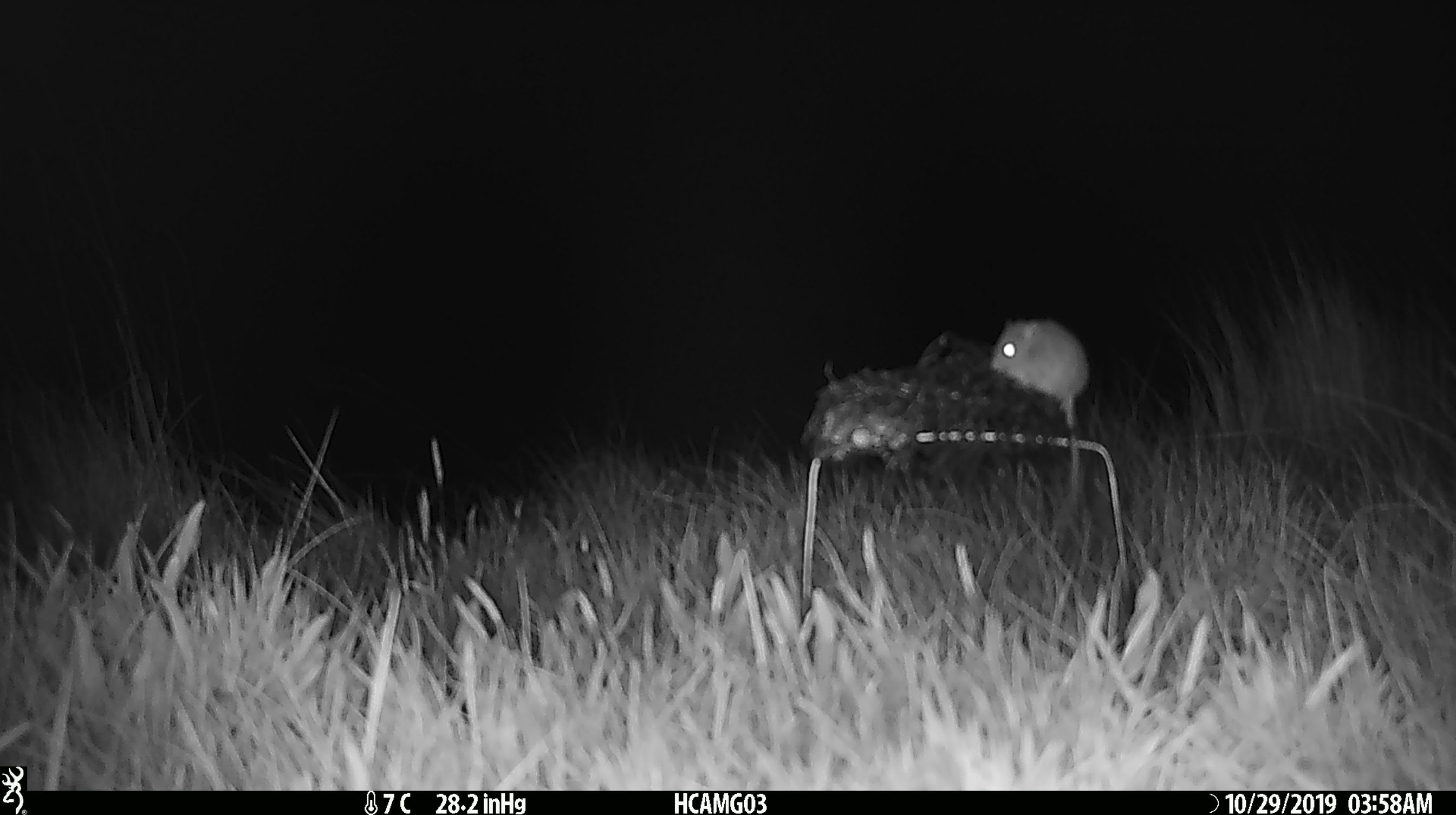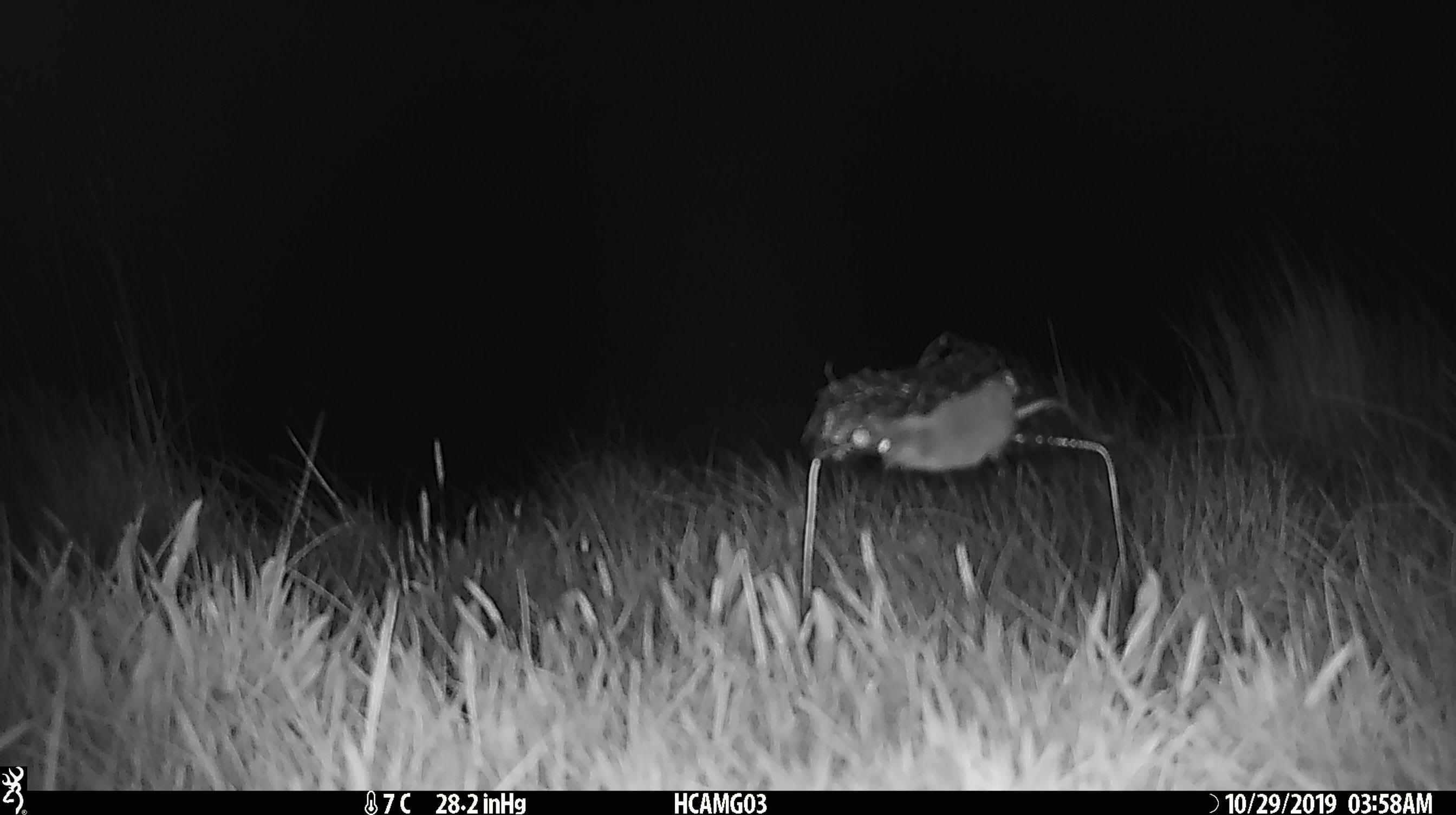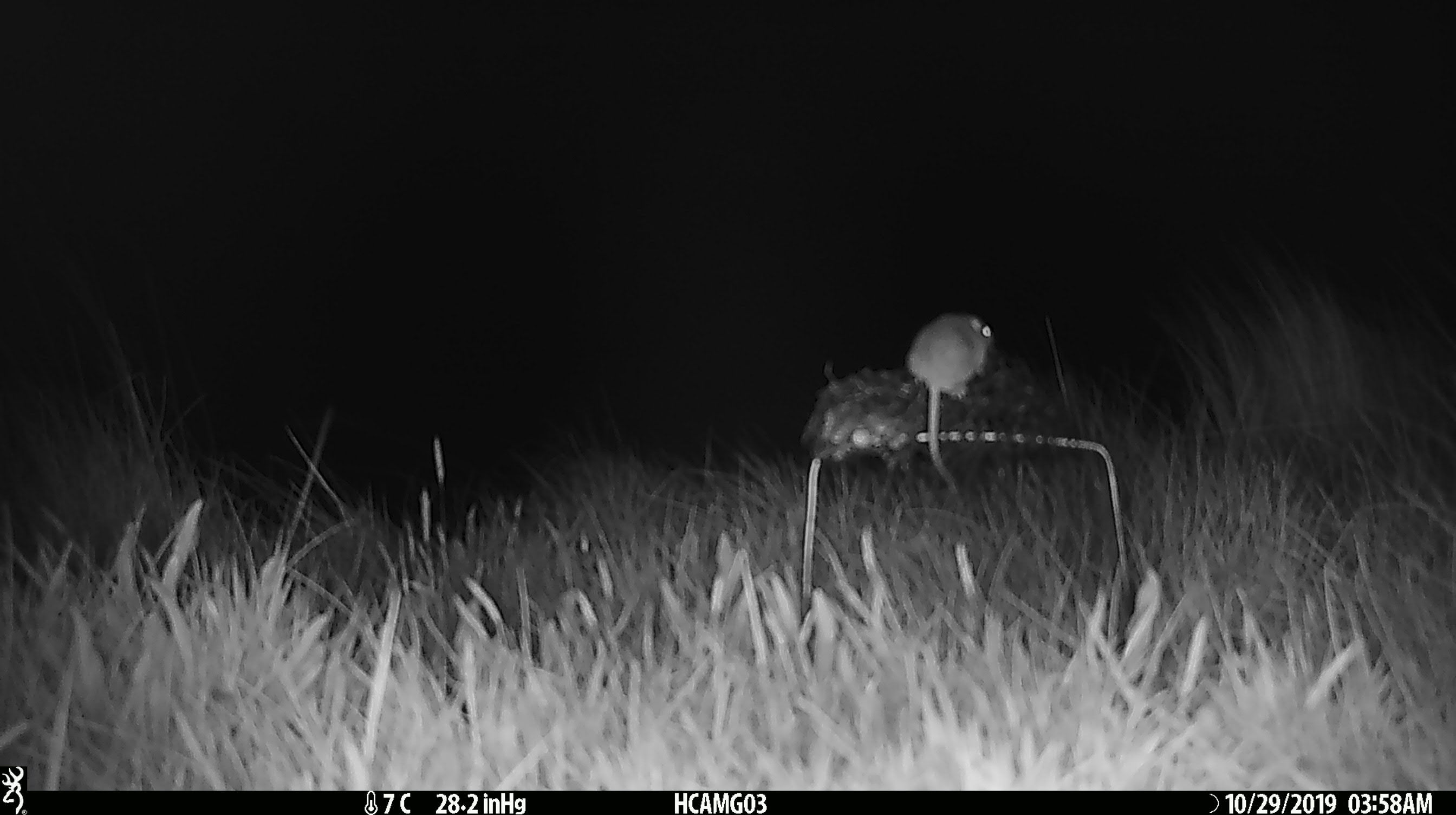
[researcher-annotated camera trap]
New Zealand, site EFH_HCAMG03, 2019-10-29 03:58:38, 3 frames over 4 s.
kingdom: Animalia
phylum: Chordata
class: Mammalia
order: Rodentia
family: Muridae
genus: Mus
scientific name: Mus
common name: mouse